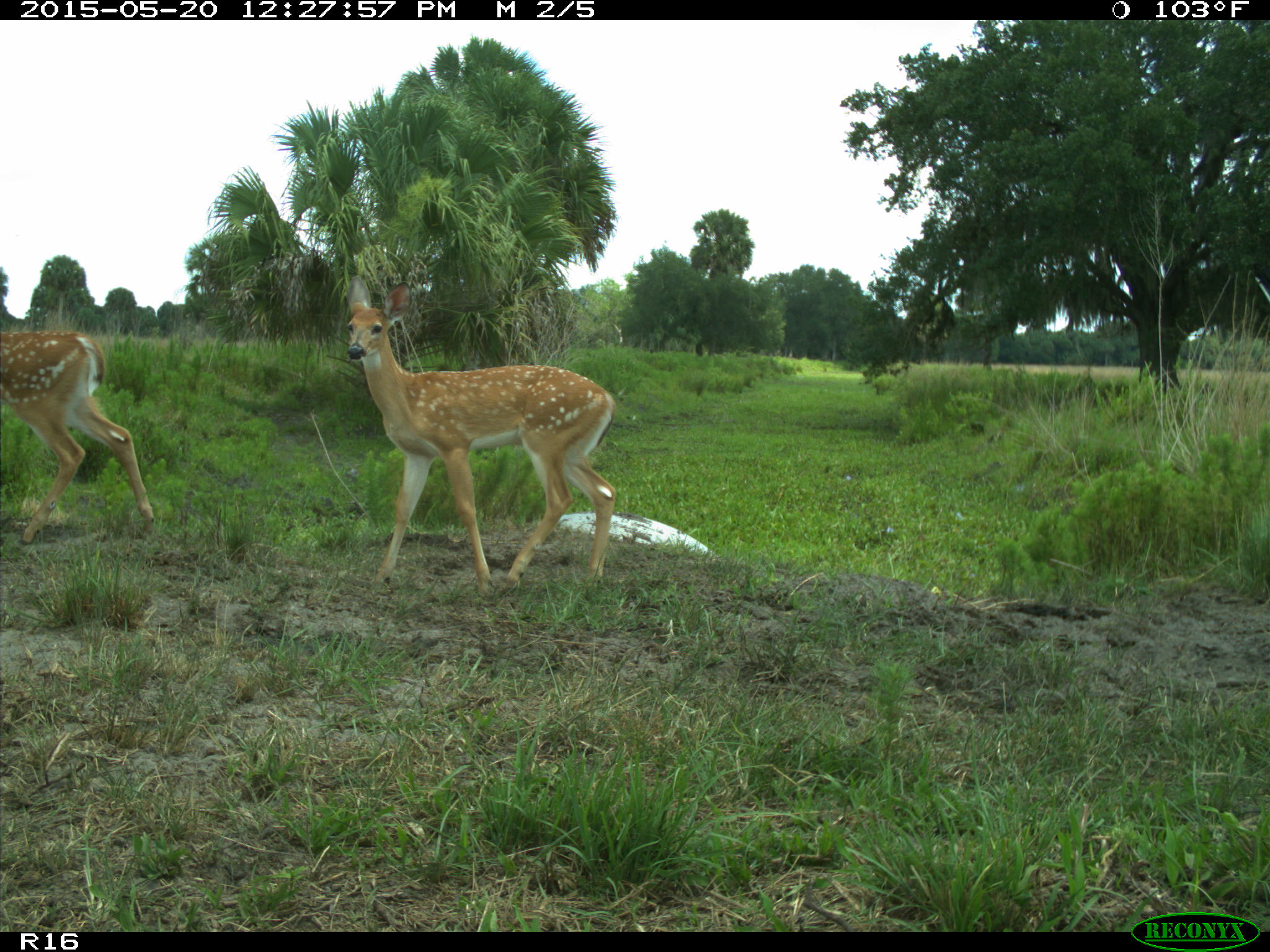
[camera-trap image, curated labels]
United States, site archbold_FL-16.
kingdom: Animalia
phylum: Chordata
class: Mammalia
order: Artiodactyla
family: Cervidae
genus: Odocoileus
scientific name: Odocoileus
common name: deer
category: unidentified deer